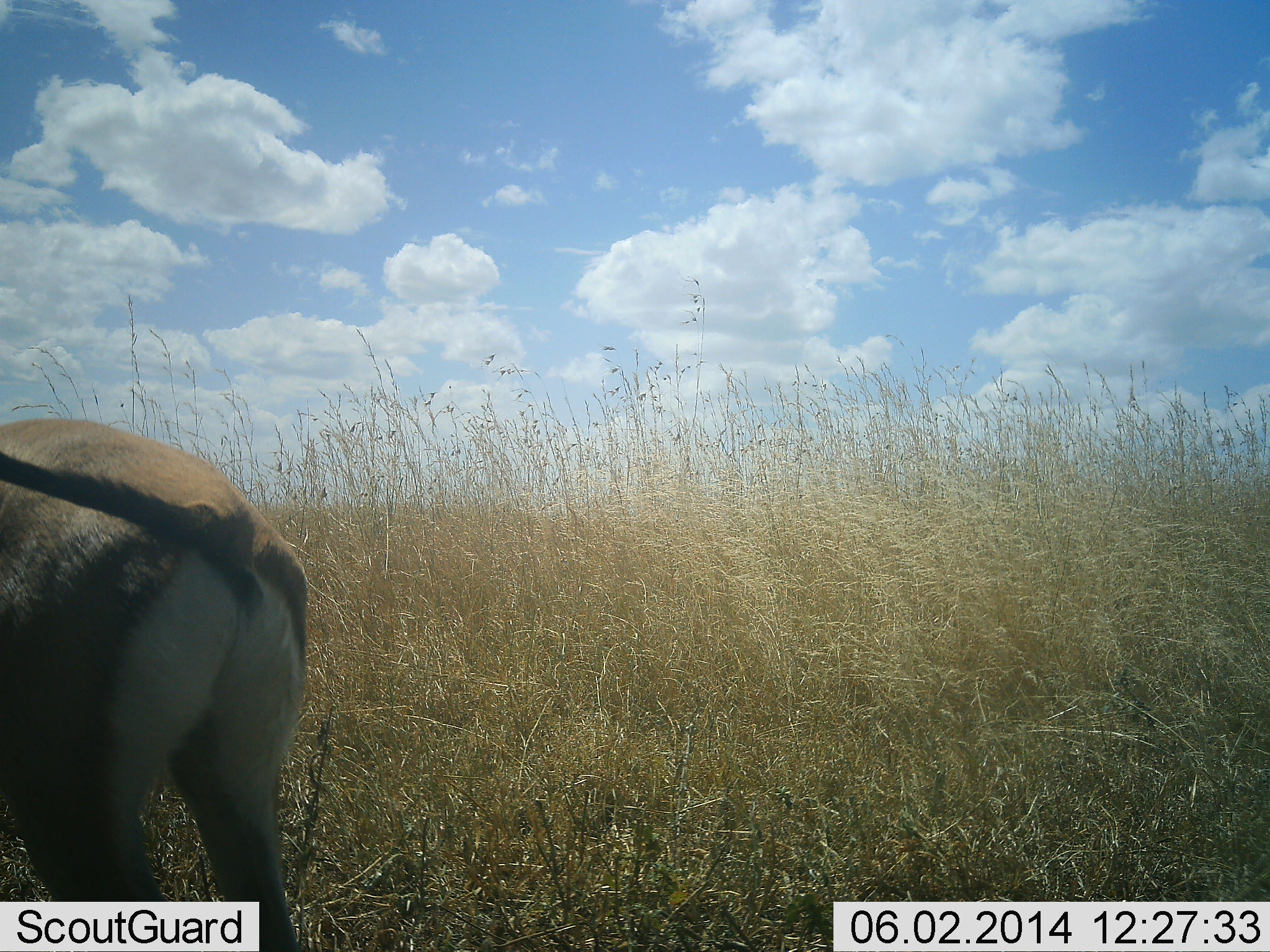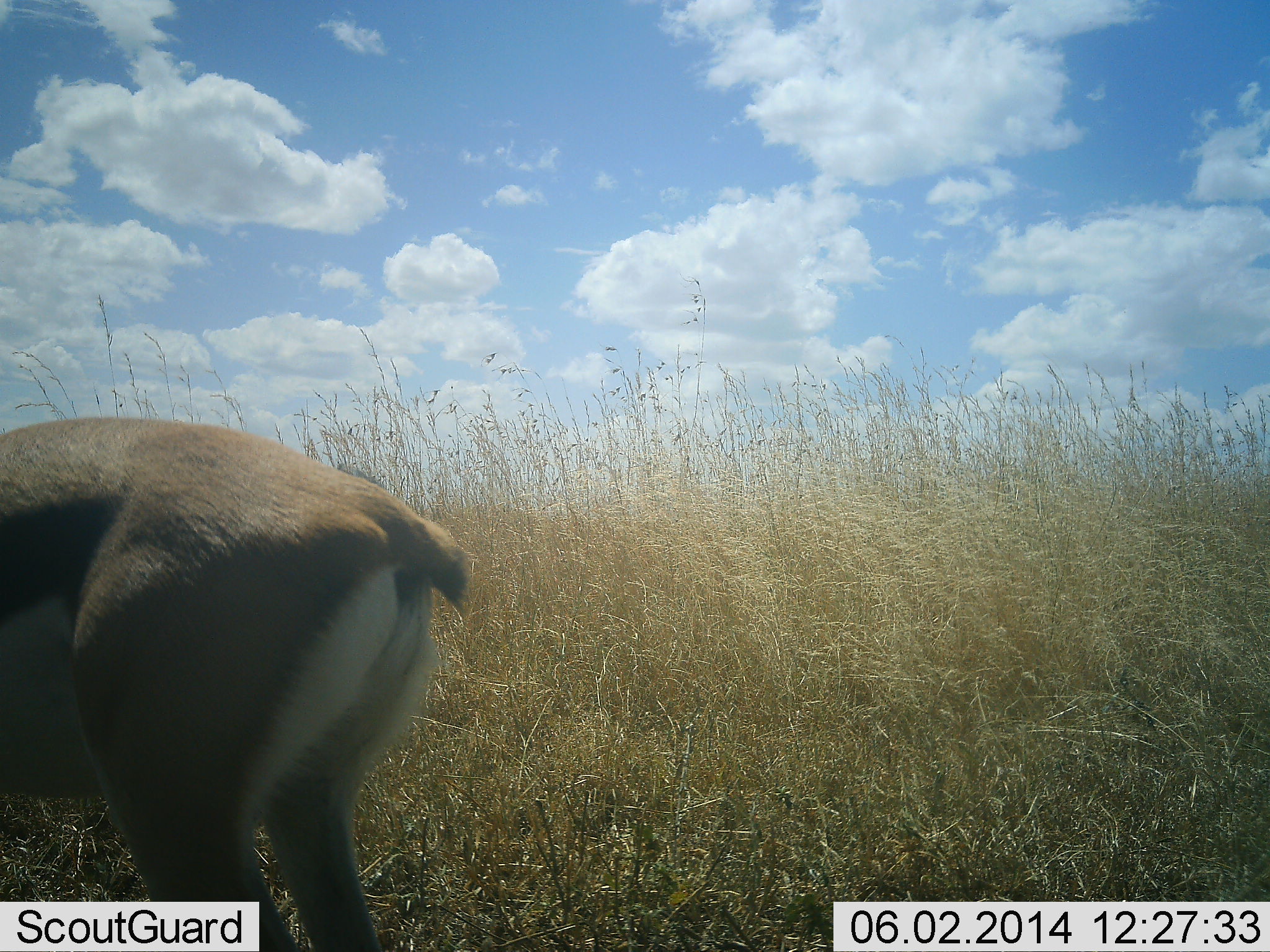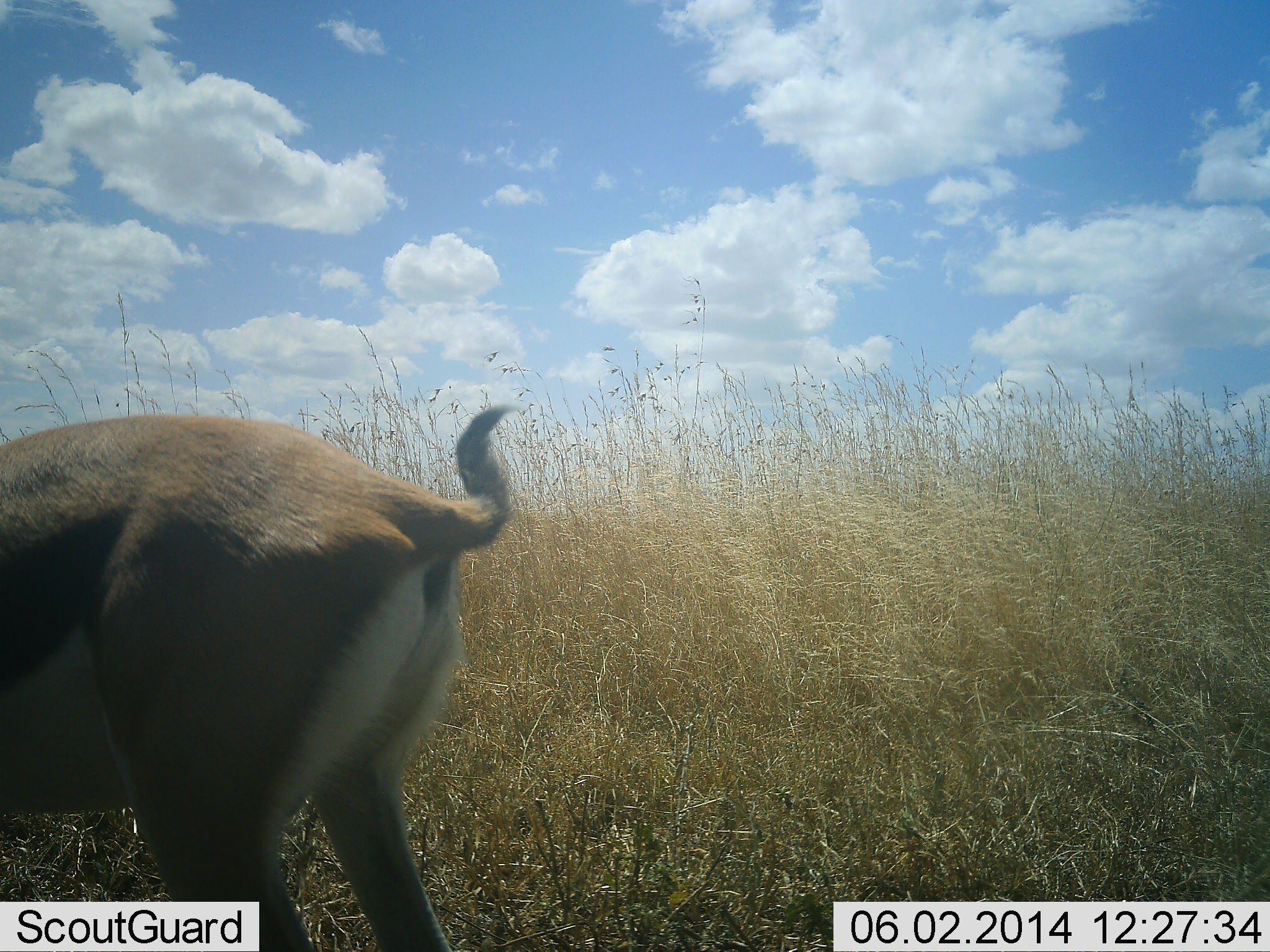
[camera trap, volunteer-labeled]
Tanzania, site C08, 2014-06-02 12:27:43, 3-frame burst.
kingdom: Animalia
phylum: Chordata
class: Mammalia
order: Artiodactyla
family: Bovidae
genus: Eudorcas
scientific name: Eudorcas thomsonii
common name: thomson's gazelle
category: gazellethomsons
Gazellethomsons (thomson's gazelle) (Eudorcas thomsonii), count 1. Behavior (volunteer vote fractions): standing 60%, resting 0%, moving 20%, interacting 0%. Young present (vote fraction): 0%. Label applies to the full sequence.